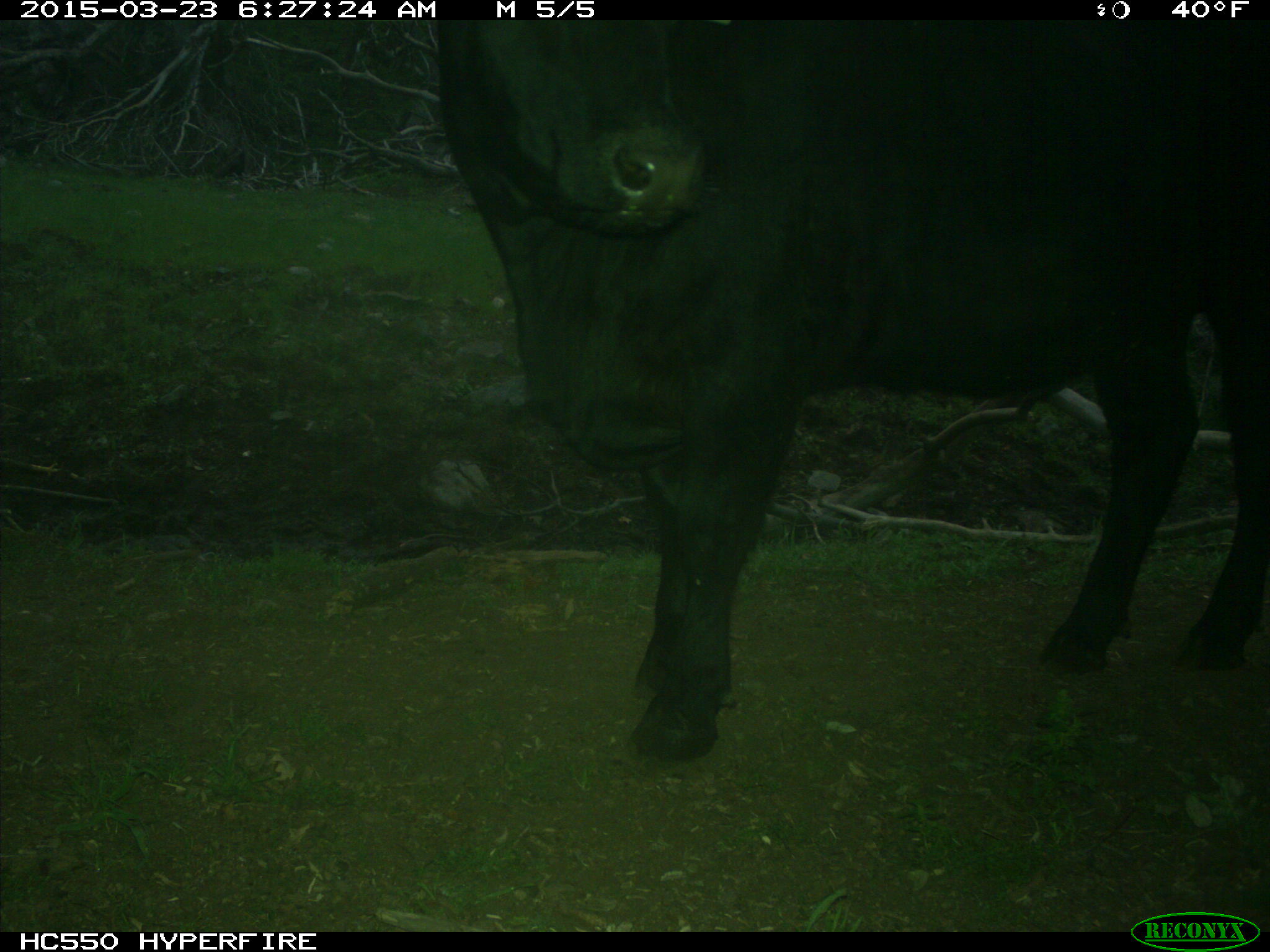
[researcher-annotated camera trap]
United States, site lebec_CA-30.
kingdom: Animalia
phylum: Chordata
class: Mammalia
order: Artiodactyla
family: Bovidae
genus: Bos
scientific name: Bos taurus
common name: domestic cow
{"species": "Bos taurus (domestic cow)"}